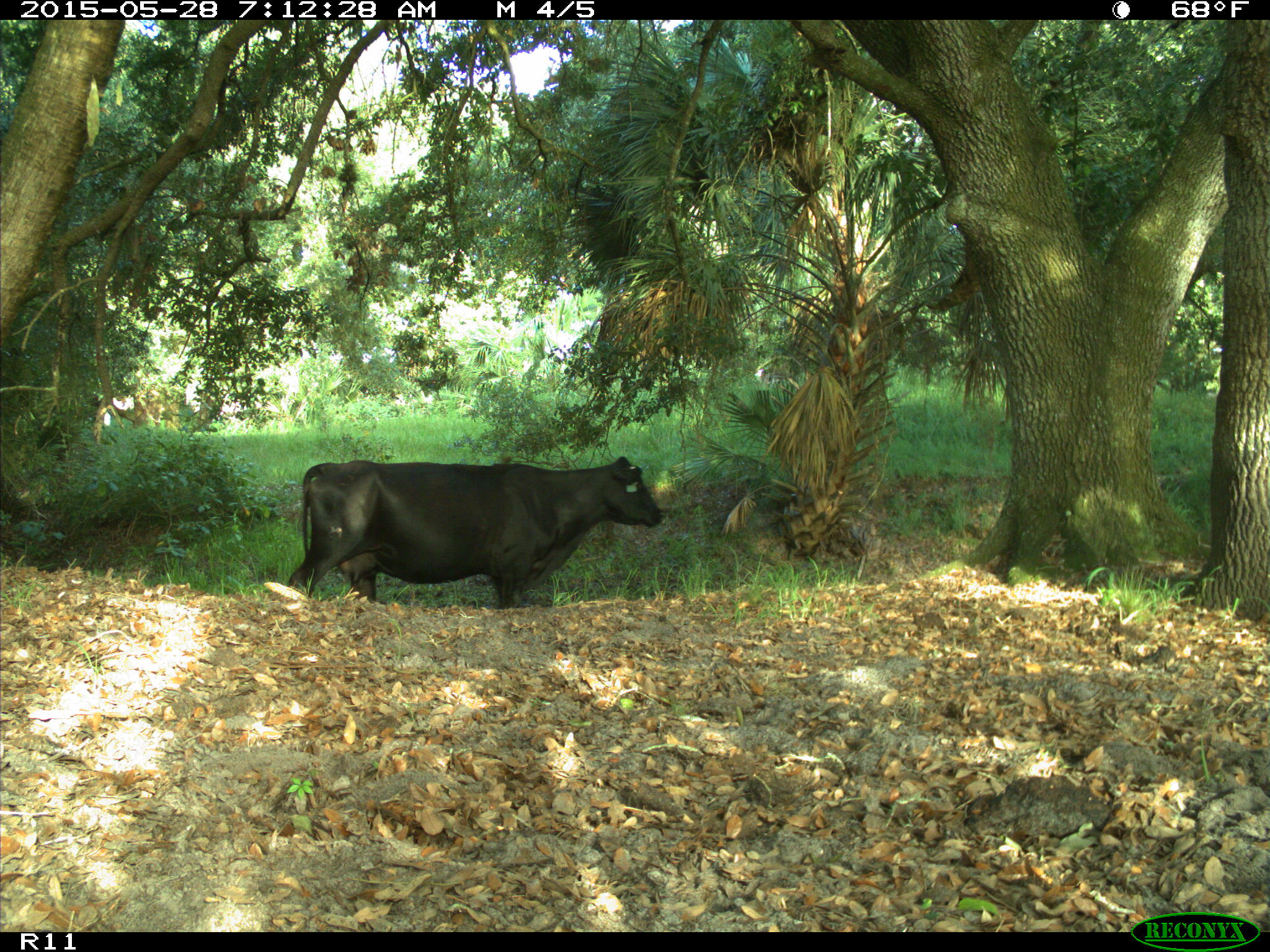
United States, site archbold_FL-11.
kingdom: Animalia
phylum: Chordata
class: Mammalia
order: Artiodactyla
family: Bovidae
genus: Bos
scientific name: Bos taurus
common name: domestic cow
Bos taurus (domestic cow).